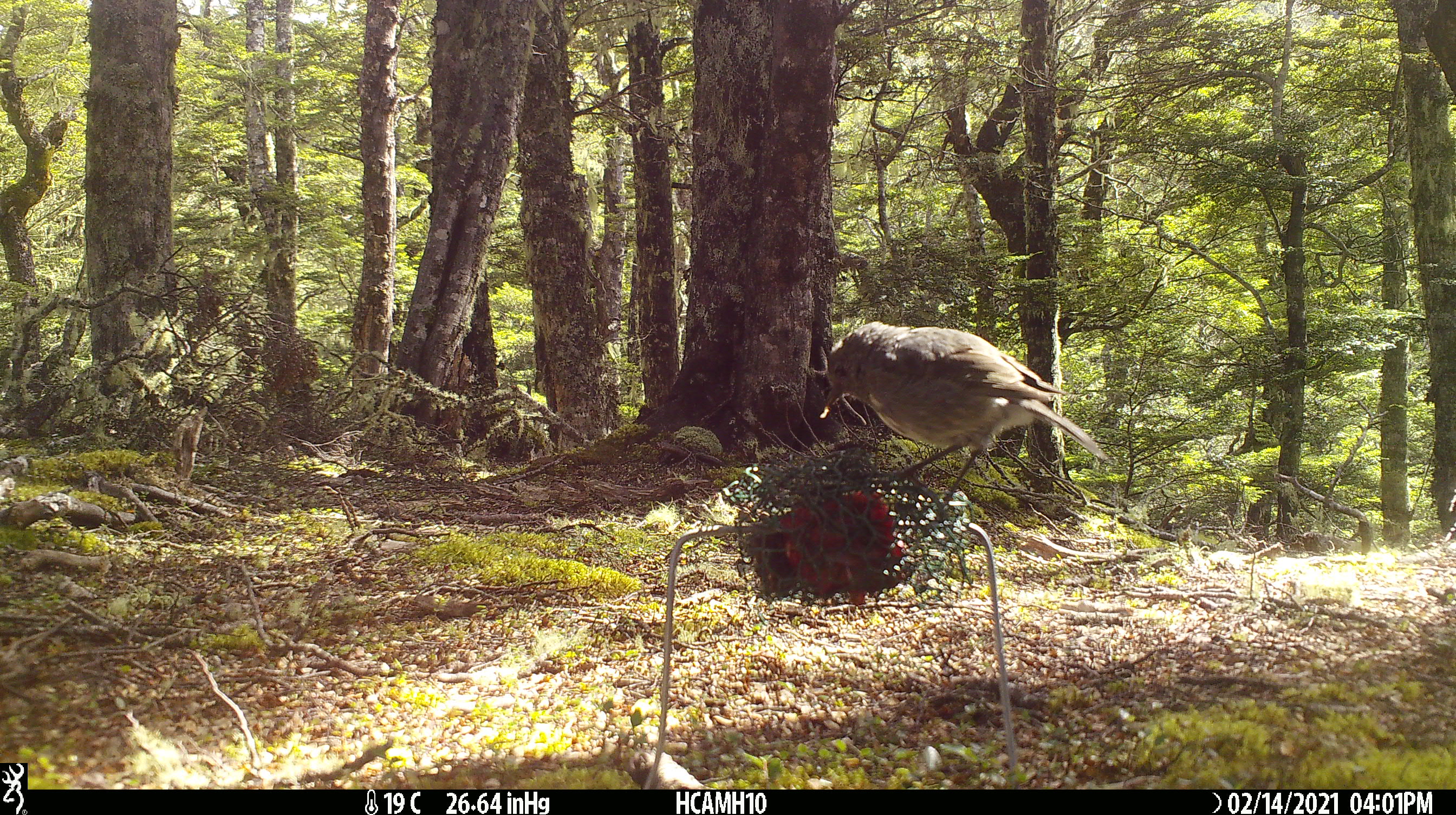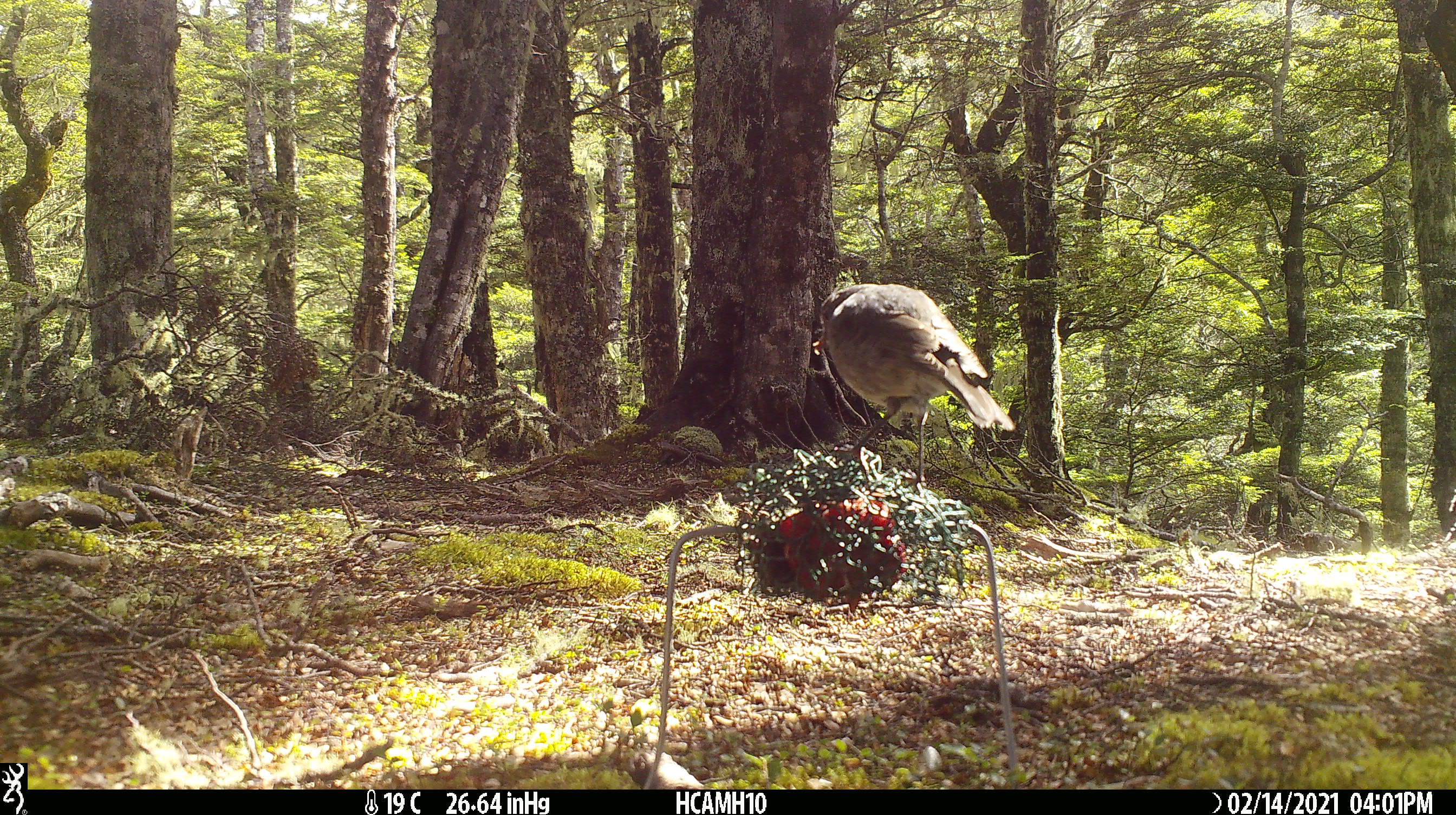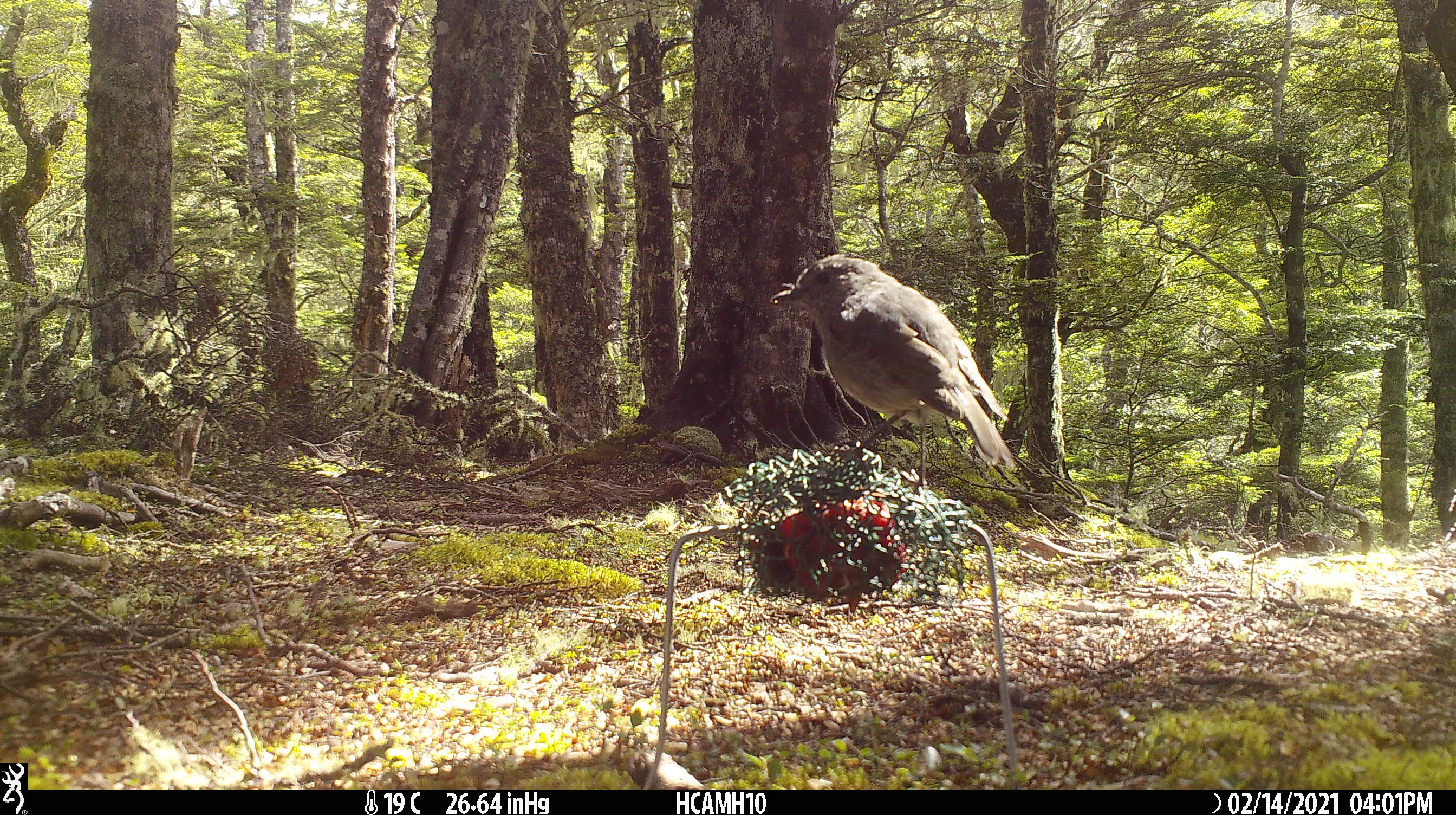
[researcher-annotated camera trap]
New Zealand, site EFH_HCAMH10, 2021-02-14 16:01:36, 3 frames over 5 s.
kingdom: Animalia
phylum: Chordata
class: Aves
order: Passeriformes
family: Petroicidae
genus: Petroica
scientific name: Petroica australis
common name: new zealand robin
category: robin